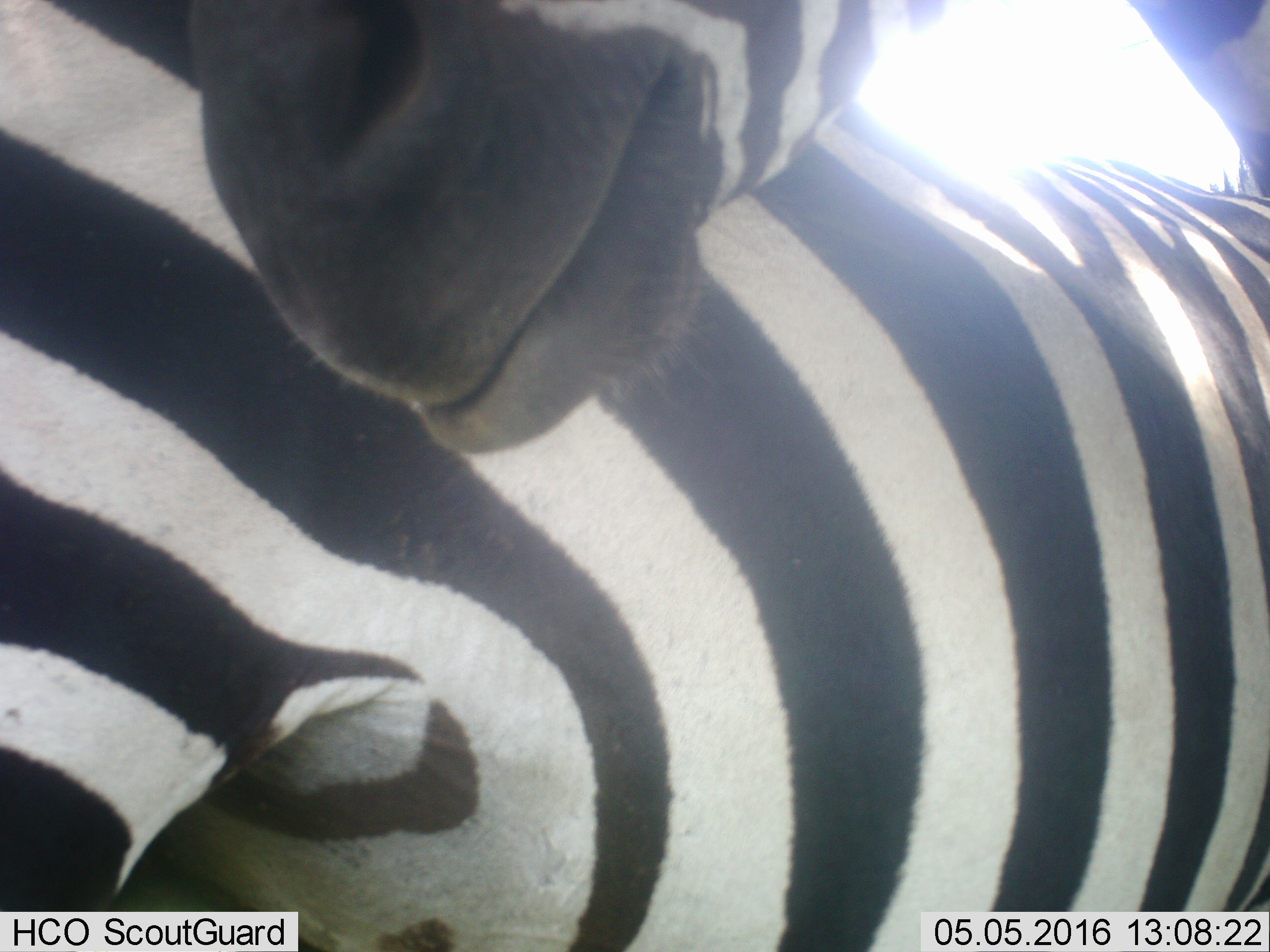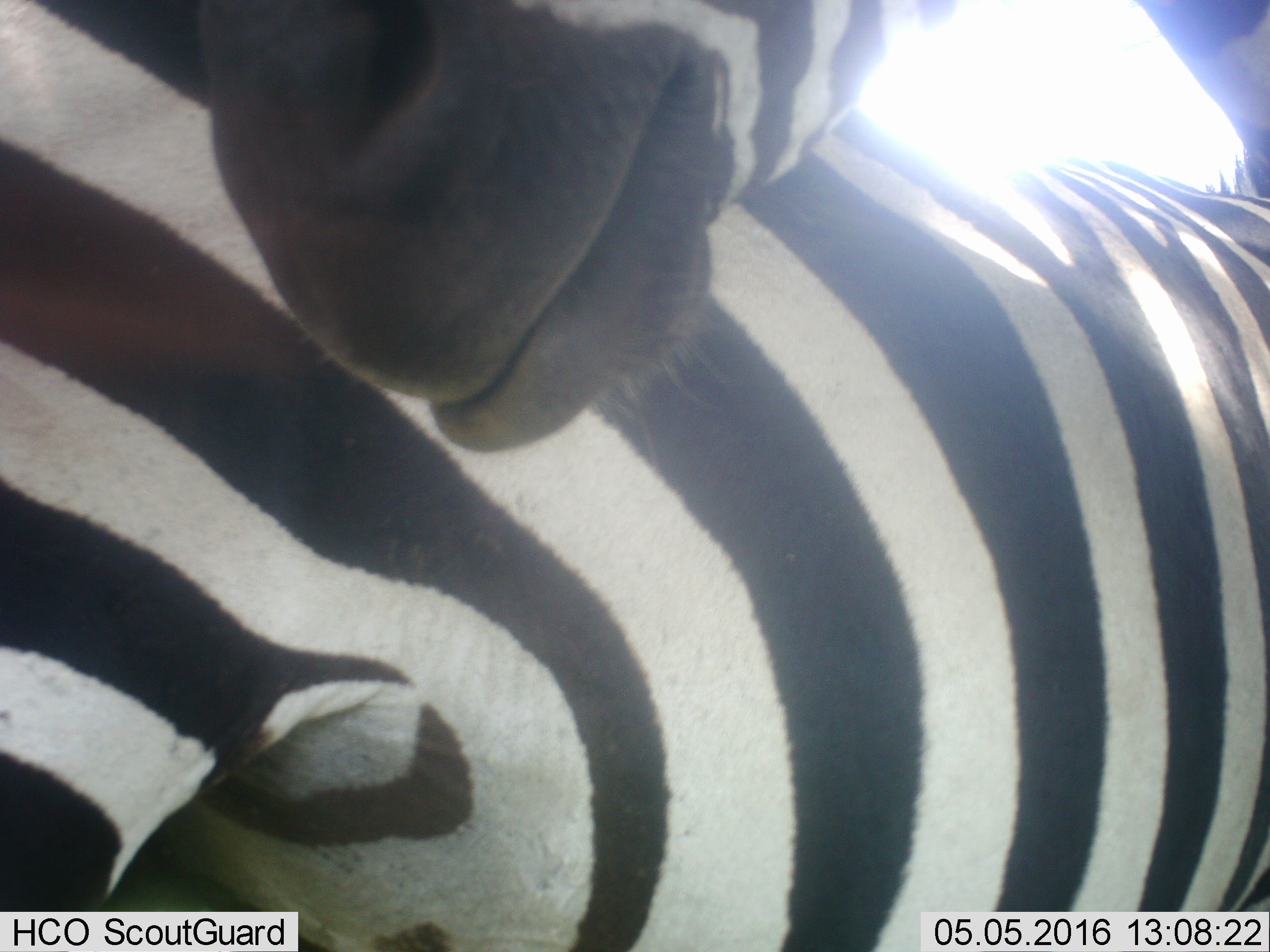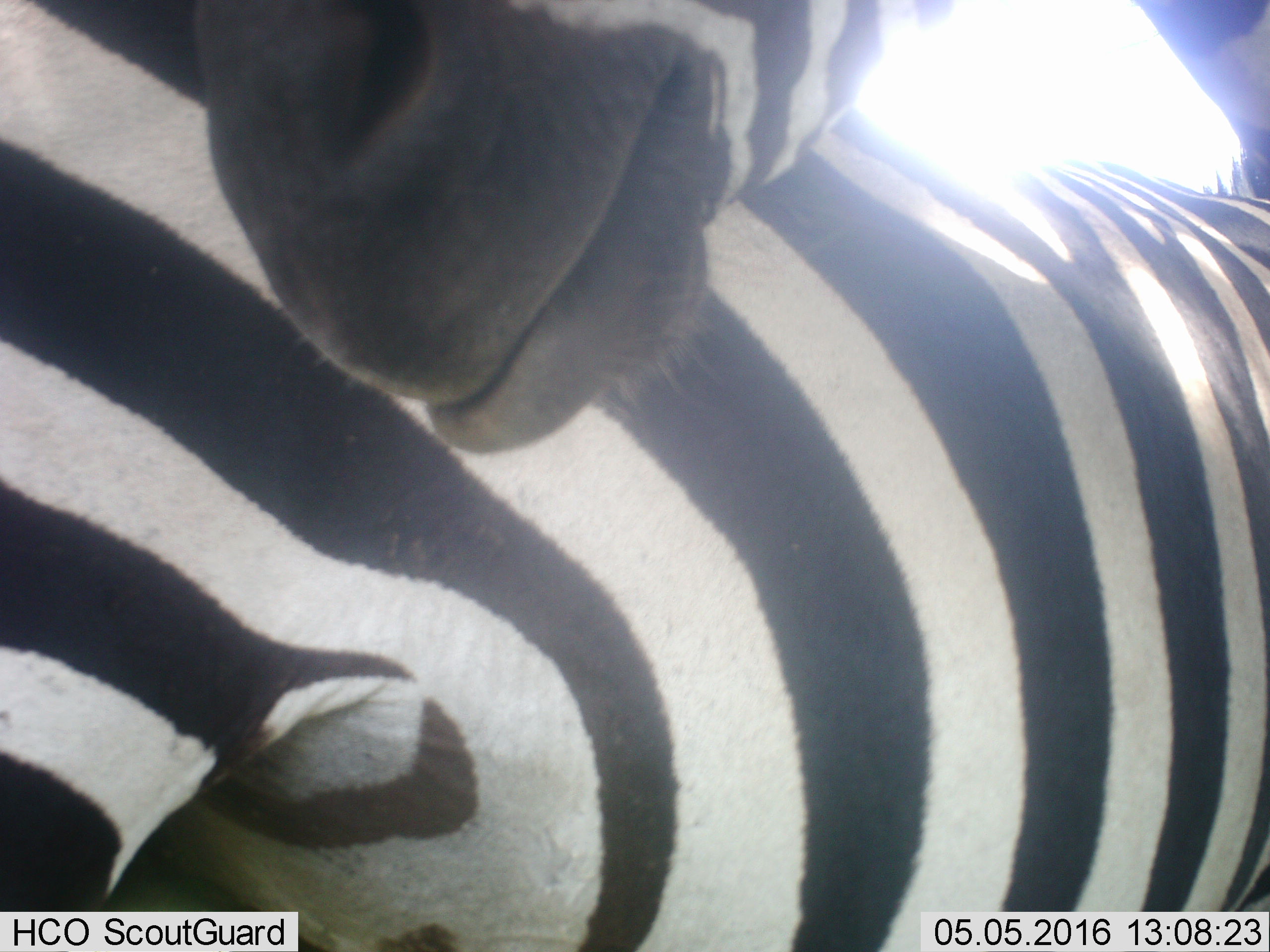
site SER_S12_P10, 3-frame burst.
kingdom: Animalia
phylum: Chordata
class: Mammalia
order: Perissodactyla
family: Equidae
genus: Equus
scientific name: Equus quagga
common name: plains zebra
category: zebraplains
Zebraplains (plains zebra) (Equus quagga), count 2. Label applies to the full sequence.